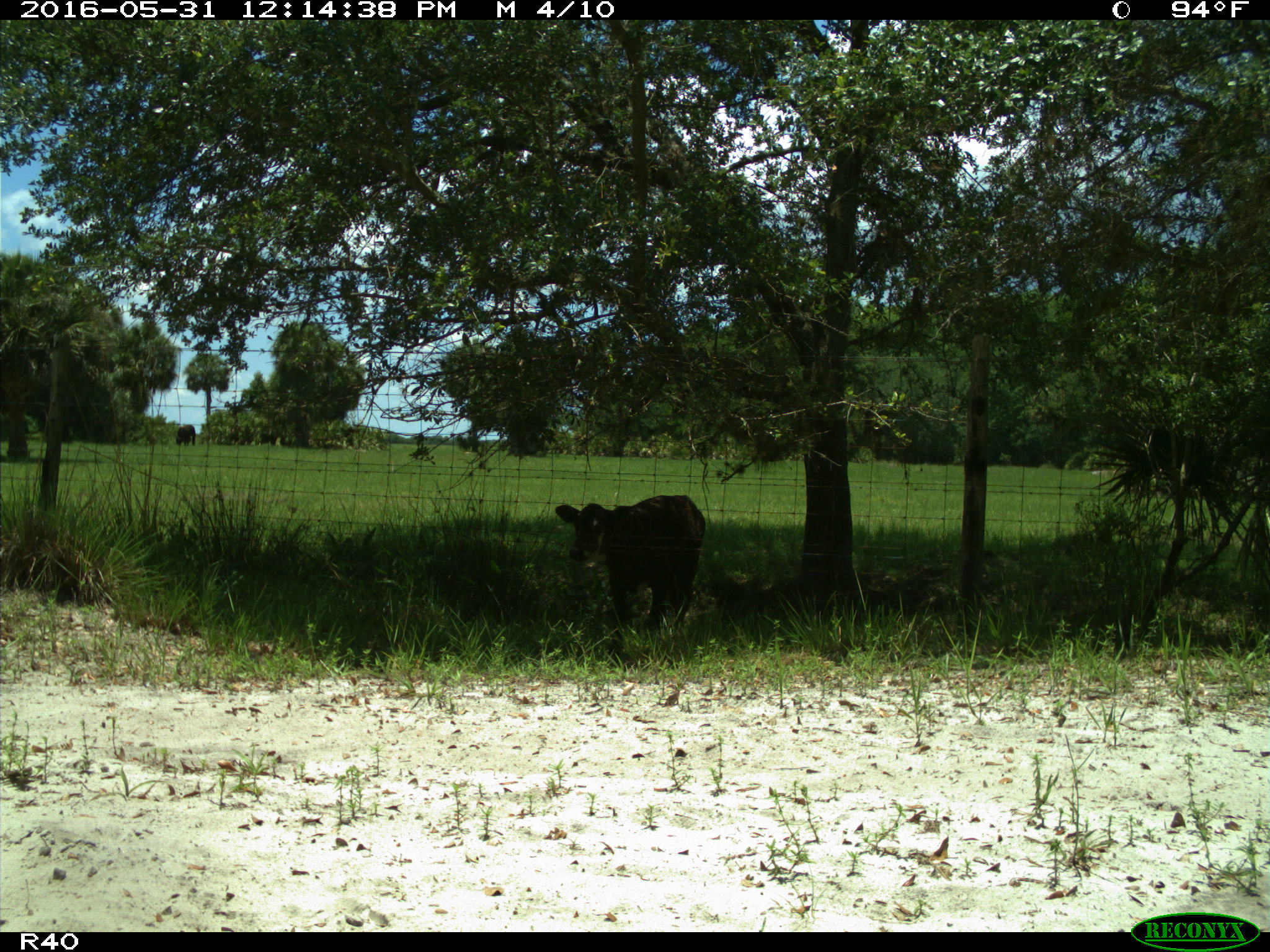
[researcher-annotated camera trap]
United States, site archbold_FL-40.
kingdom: Animalia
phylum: Chordata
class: Mammalia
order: Artiodactyla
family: Bovidae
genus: Bos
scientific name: Bos taurus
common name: domestic cow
Bos taurus (domestic cow).